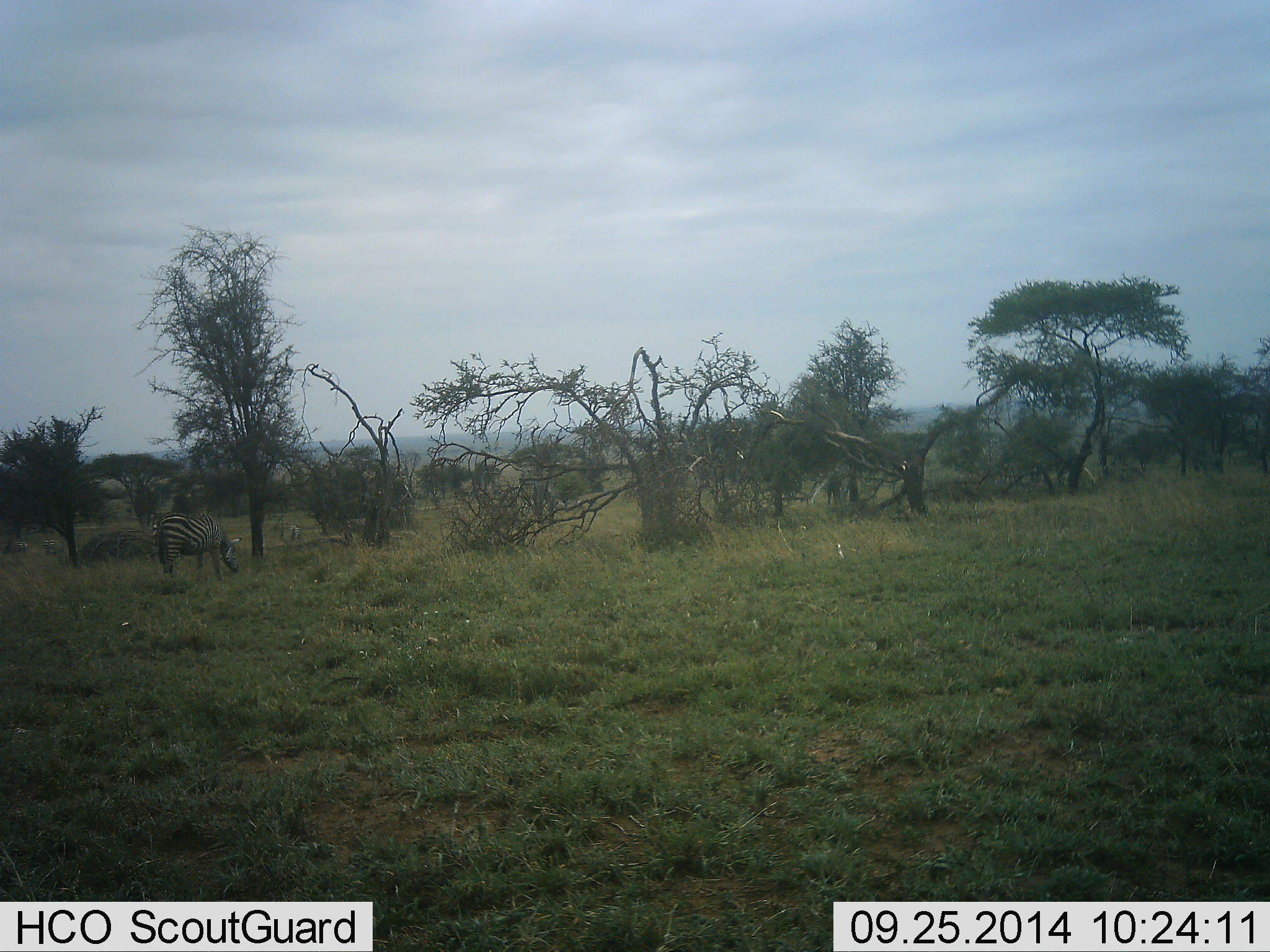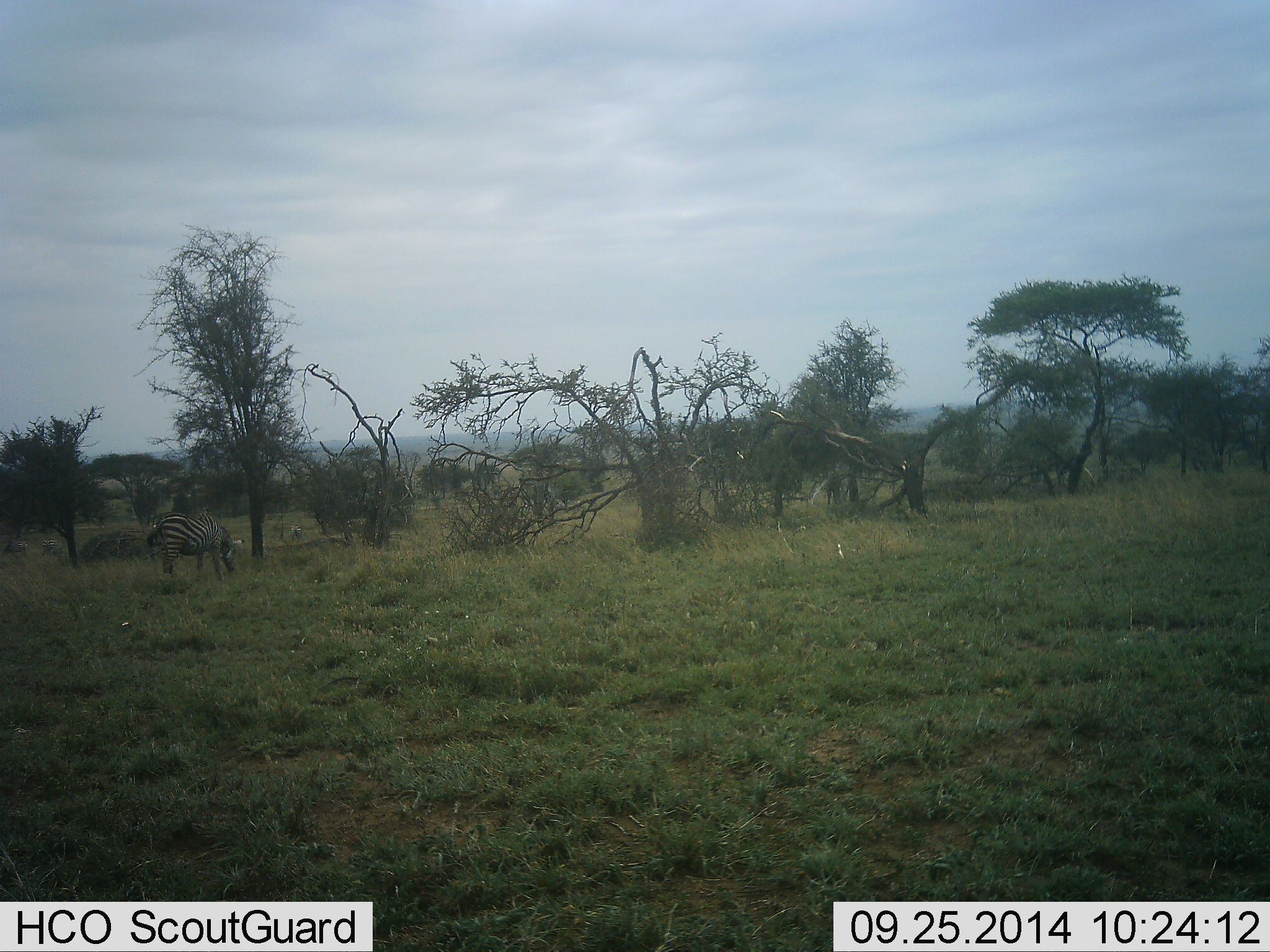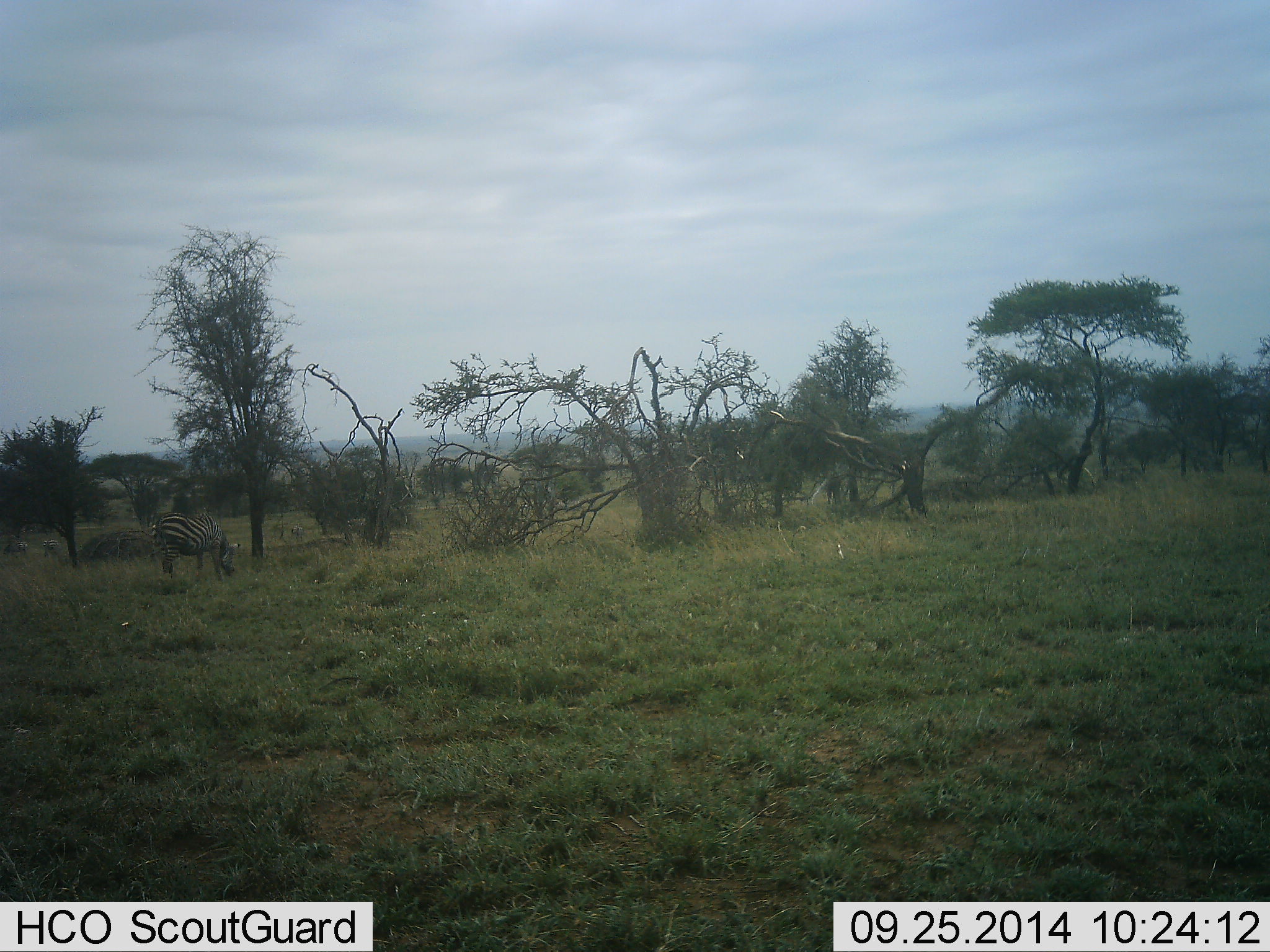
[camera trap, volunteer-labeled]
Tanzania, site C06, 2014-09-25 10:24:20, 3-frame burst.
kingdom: Animalia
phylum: Chordata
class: Mammalia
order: Perissodactyla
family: Equidae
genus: Equus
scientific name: Equus quagga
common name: plains zebra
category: zebra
Zebra (plains zebra) (Equus quagga), count 1. Behavior (volunteer vote fractions): standing 50%, resting 0%, moving 0%, interacting 0%. Young present (vote fraction): 0%. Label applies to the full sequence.